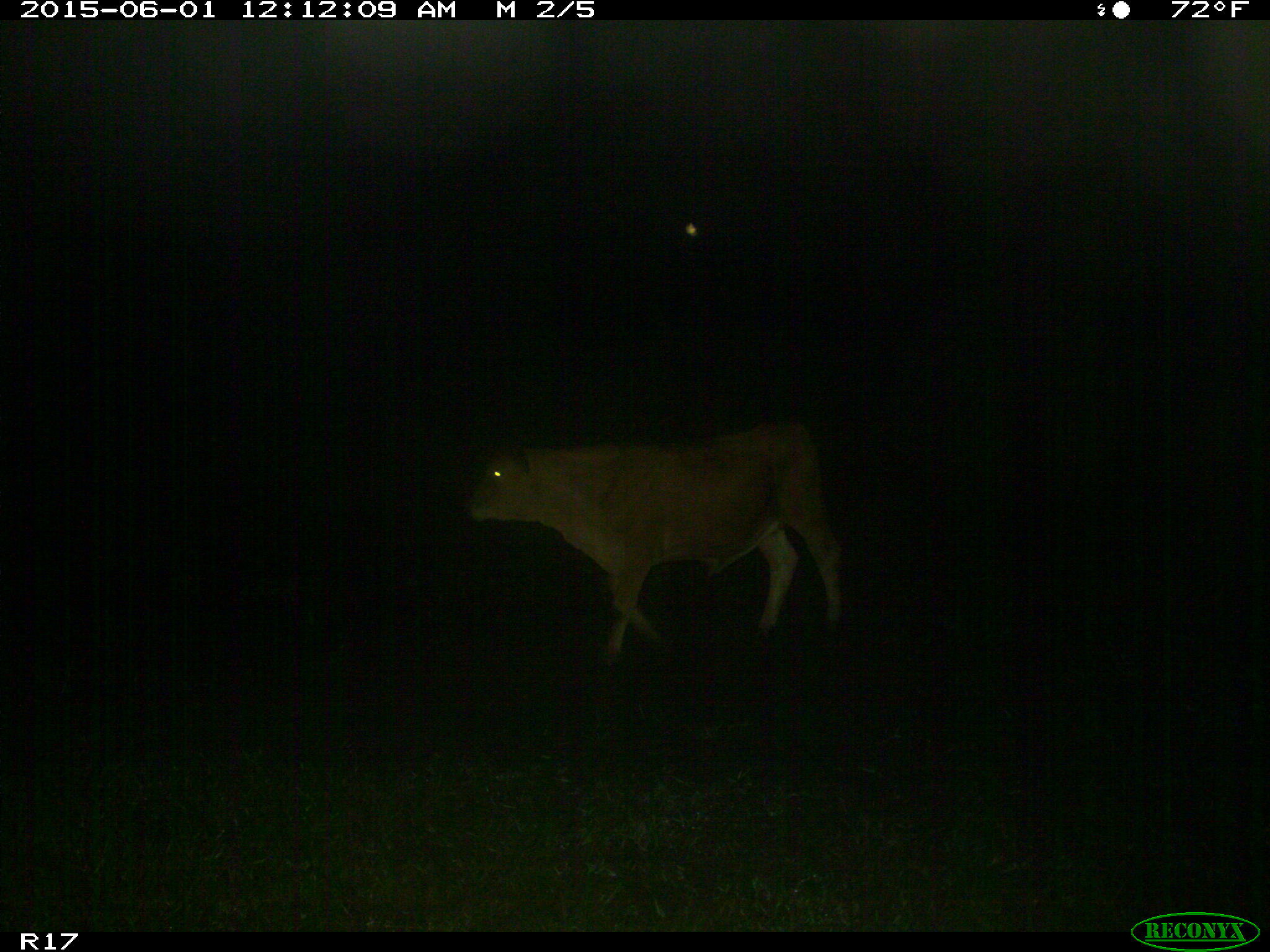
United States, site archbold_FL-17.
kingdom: Animalia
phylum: Chordata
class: Mammalia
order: Artiodactyla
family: Bovidae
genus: Bos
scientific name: Bos taurus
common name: domestic cow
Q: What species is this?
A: Bos taurus (domestic cow).